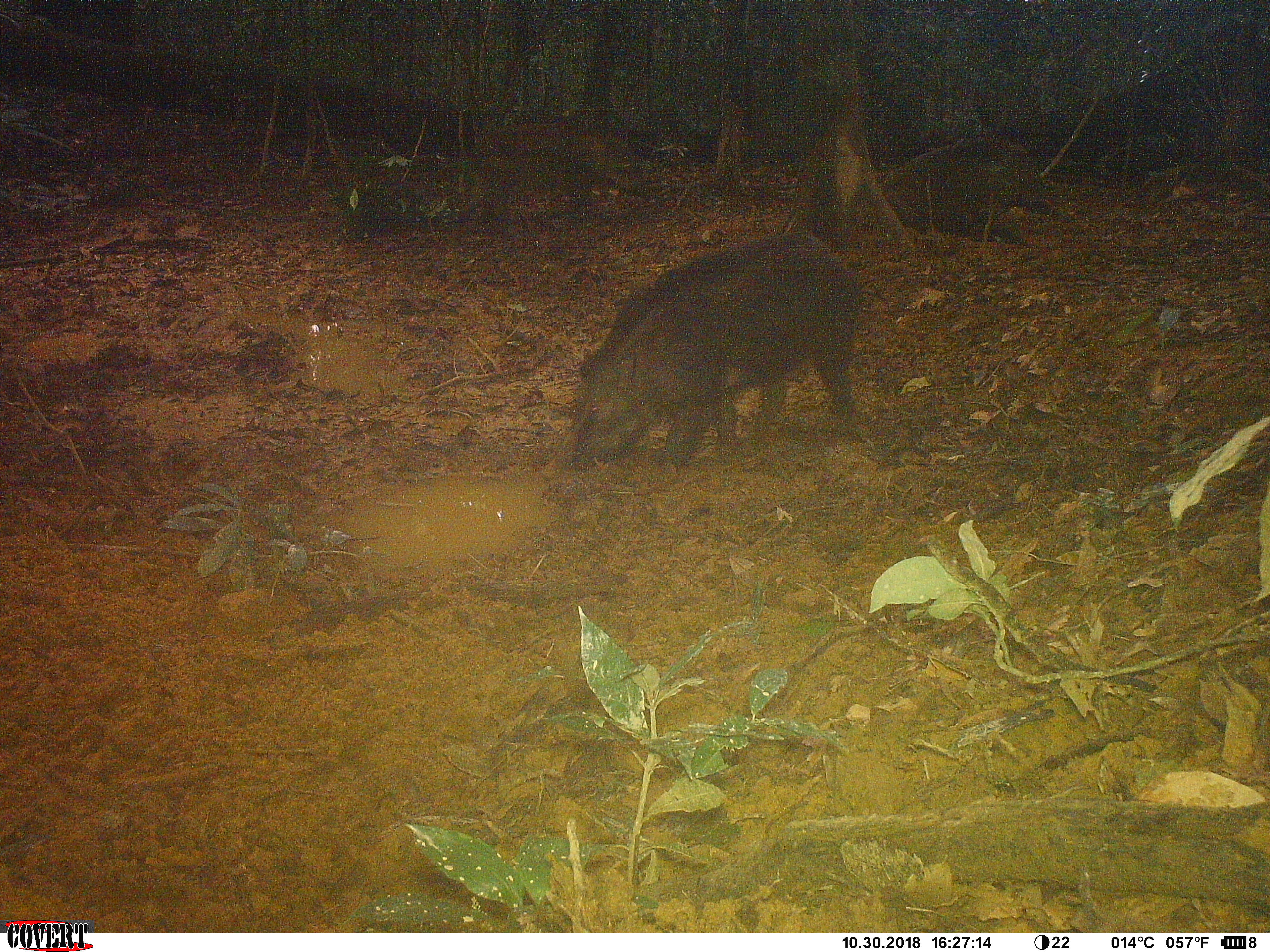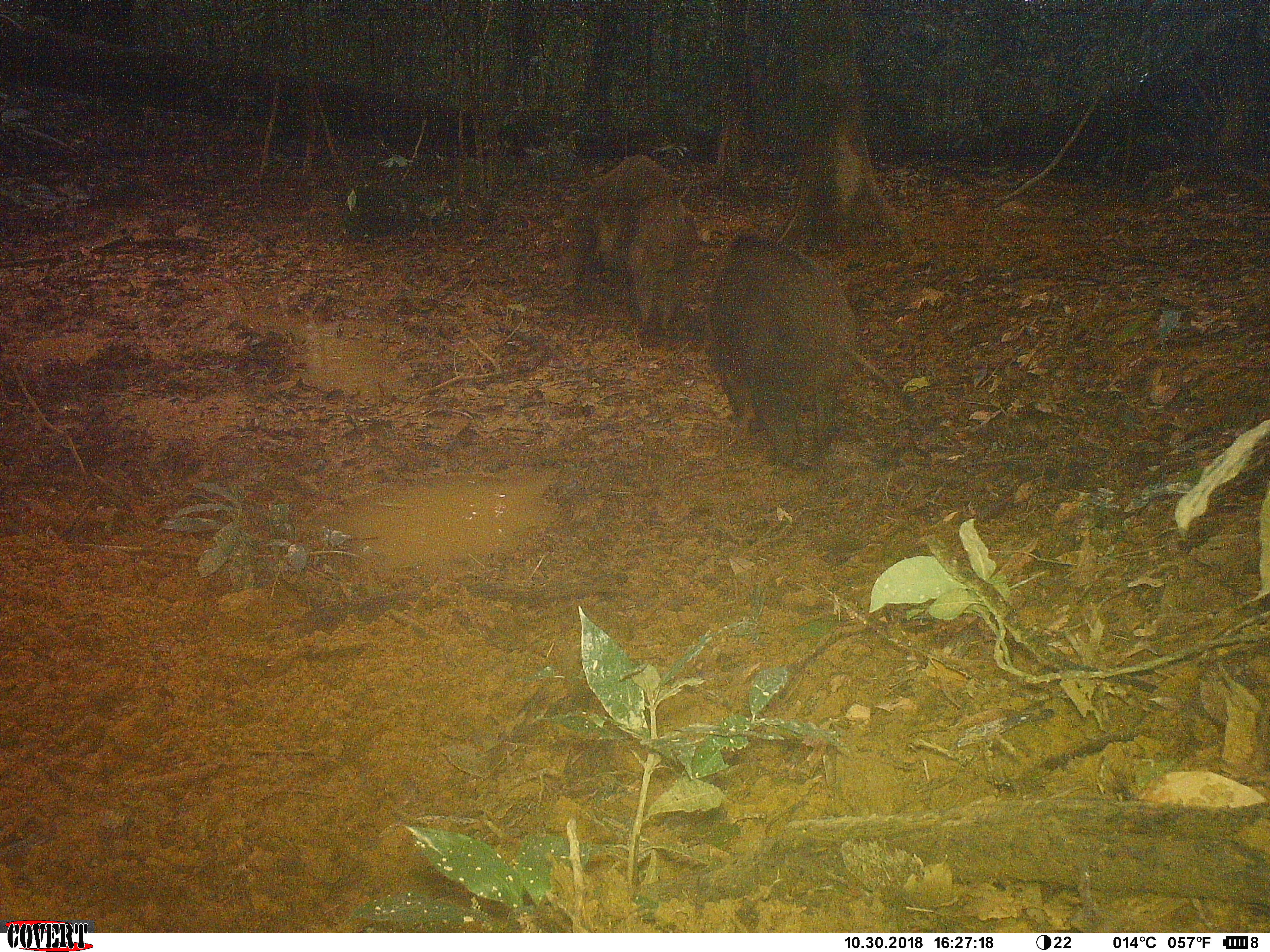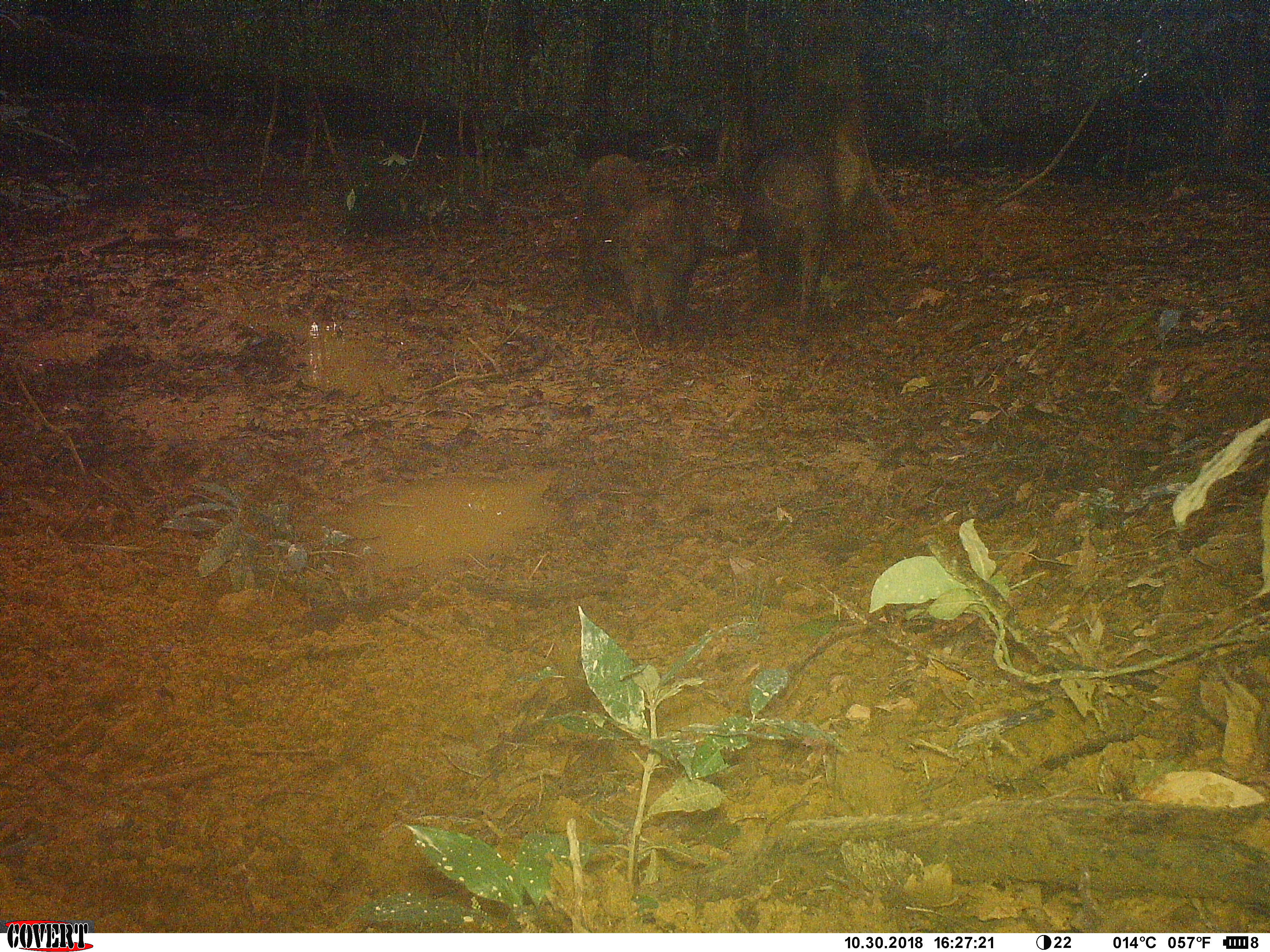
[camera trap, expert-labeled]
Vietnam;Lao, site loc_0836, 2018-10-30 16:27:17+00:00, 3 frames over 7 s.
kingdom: Animalia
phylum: Chordata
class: Mammalia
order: Artiodactyla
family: Suidae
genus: Sus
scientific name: Sus scrofa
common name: eurasian wild pig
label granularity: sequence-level